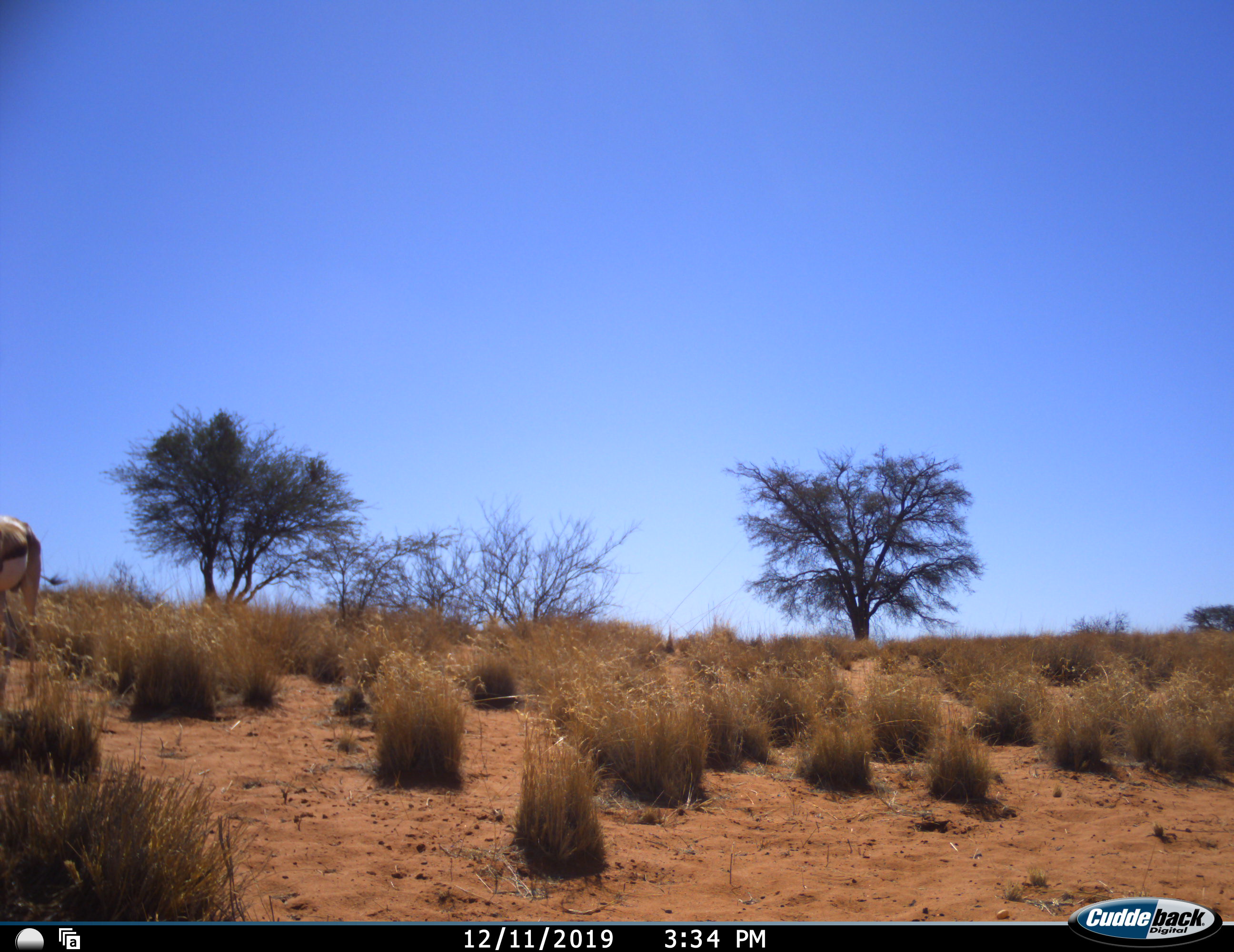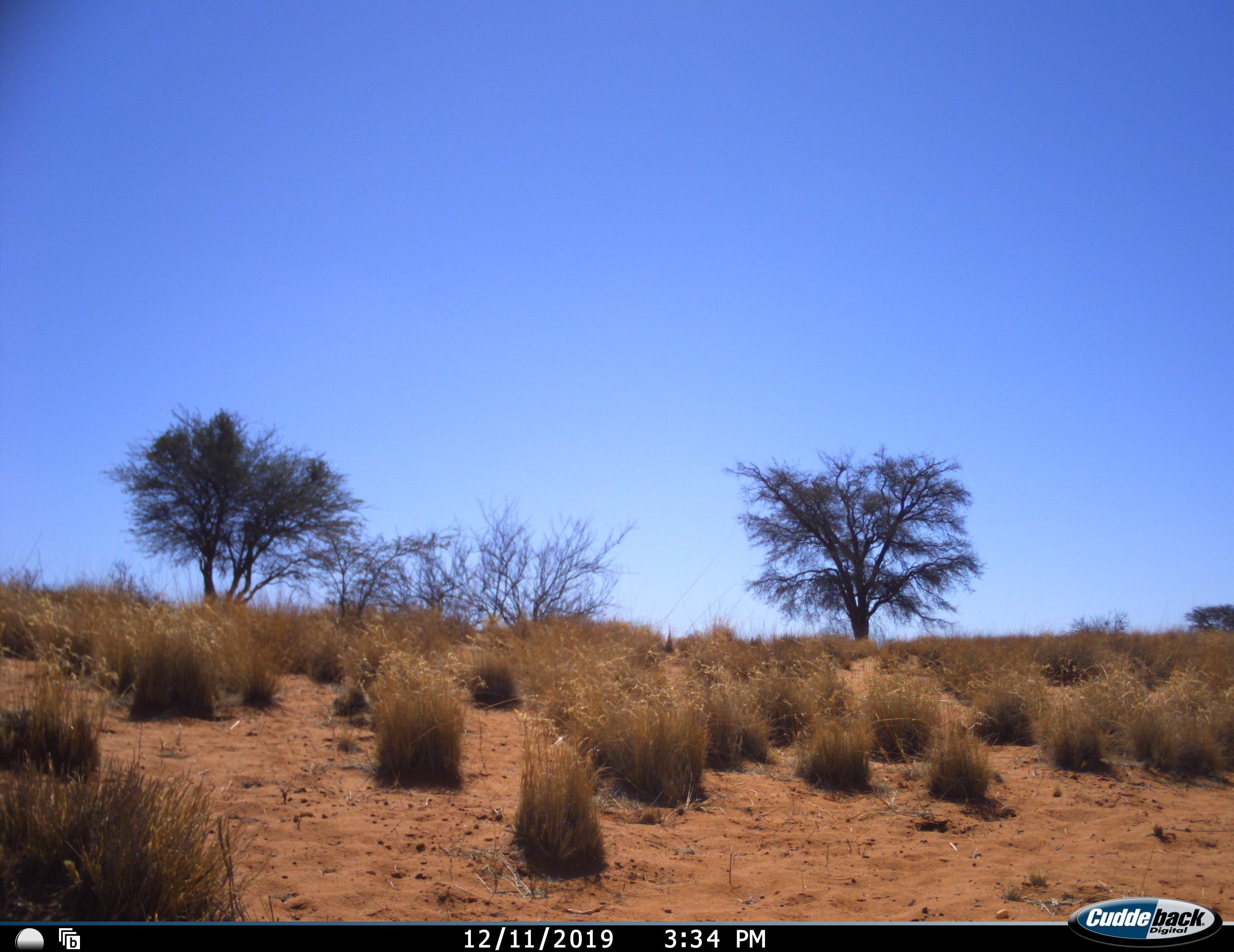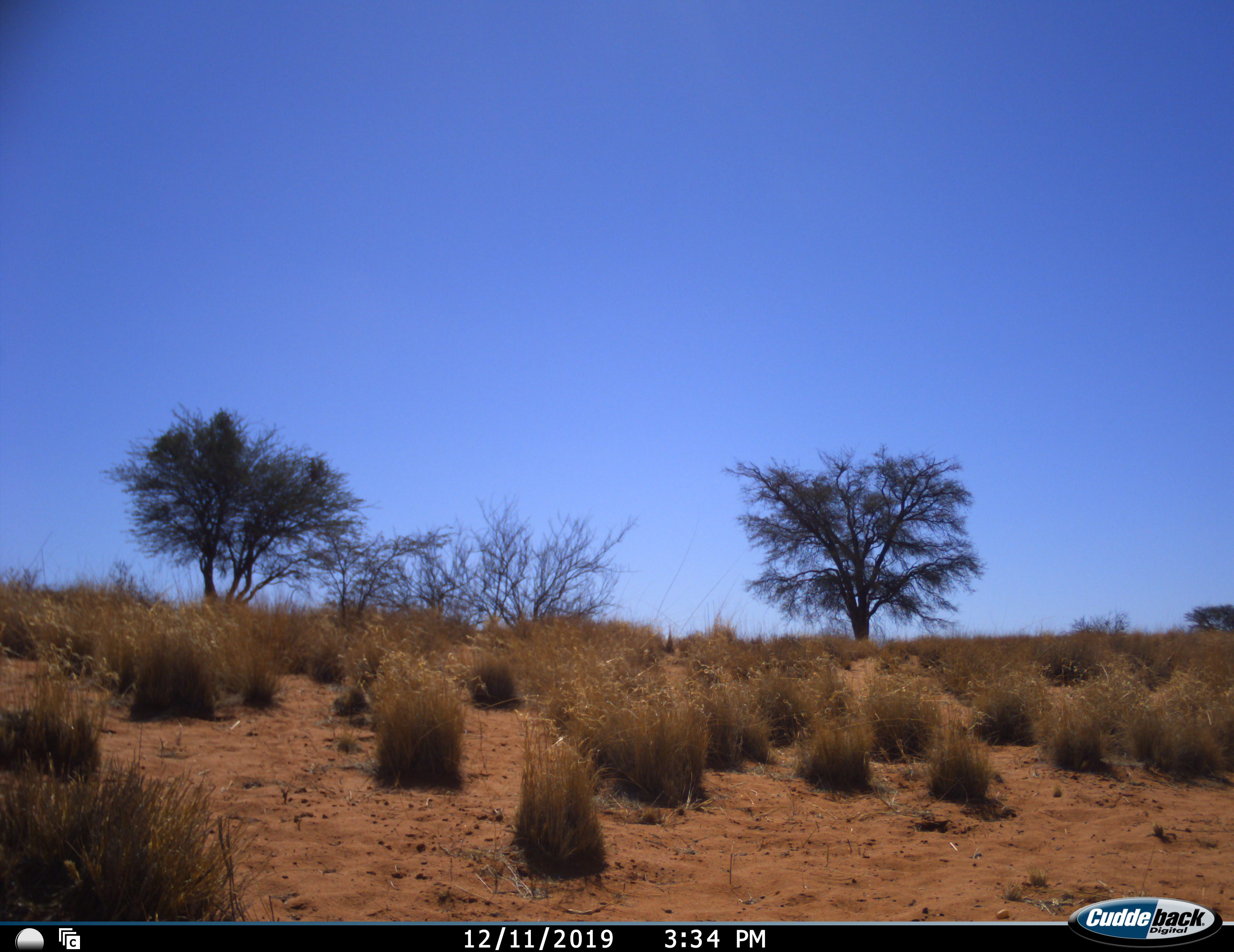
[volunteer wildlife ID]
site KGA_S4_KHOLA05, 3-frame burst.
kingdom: Animalia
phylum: Chordata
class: Mammalia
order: Artiodactyla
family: Bovidae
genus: Antidorcas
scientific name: Antidorcas marsupialis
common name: springbok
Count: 1.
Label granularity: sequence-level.